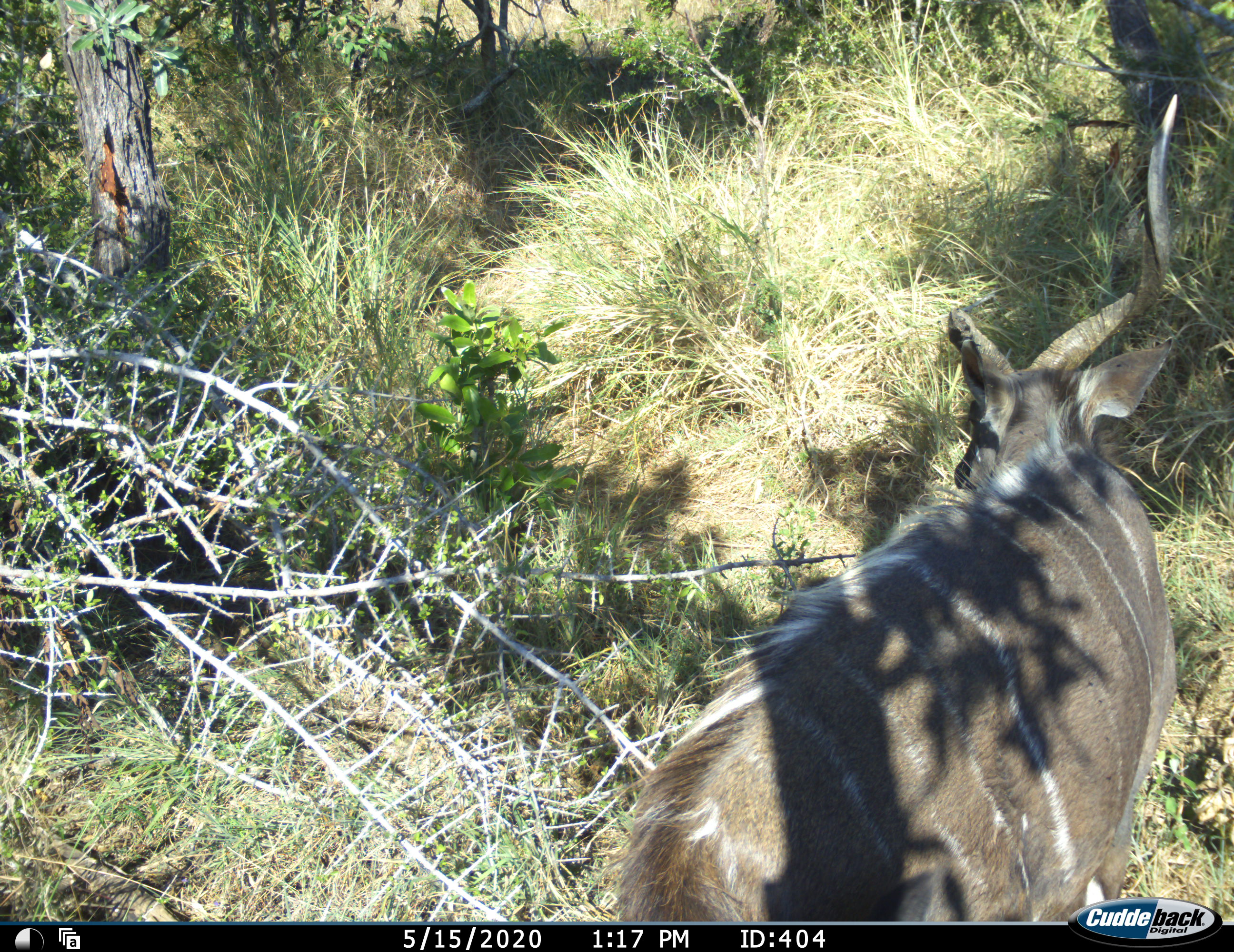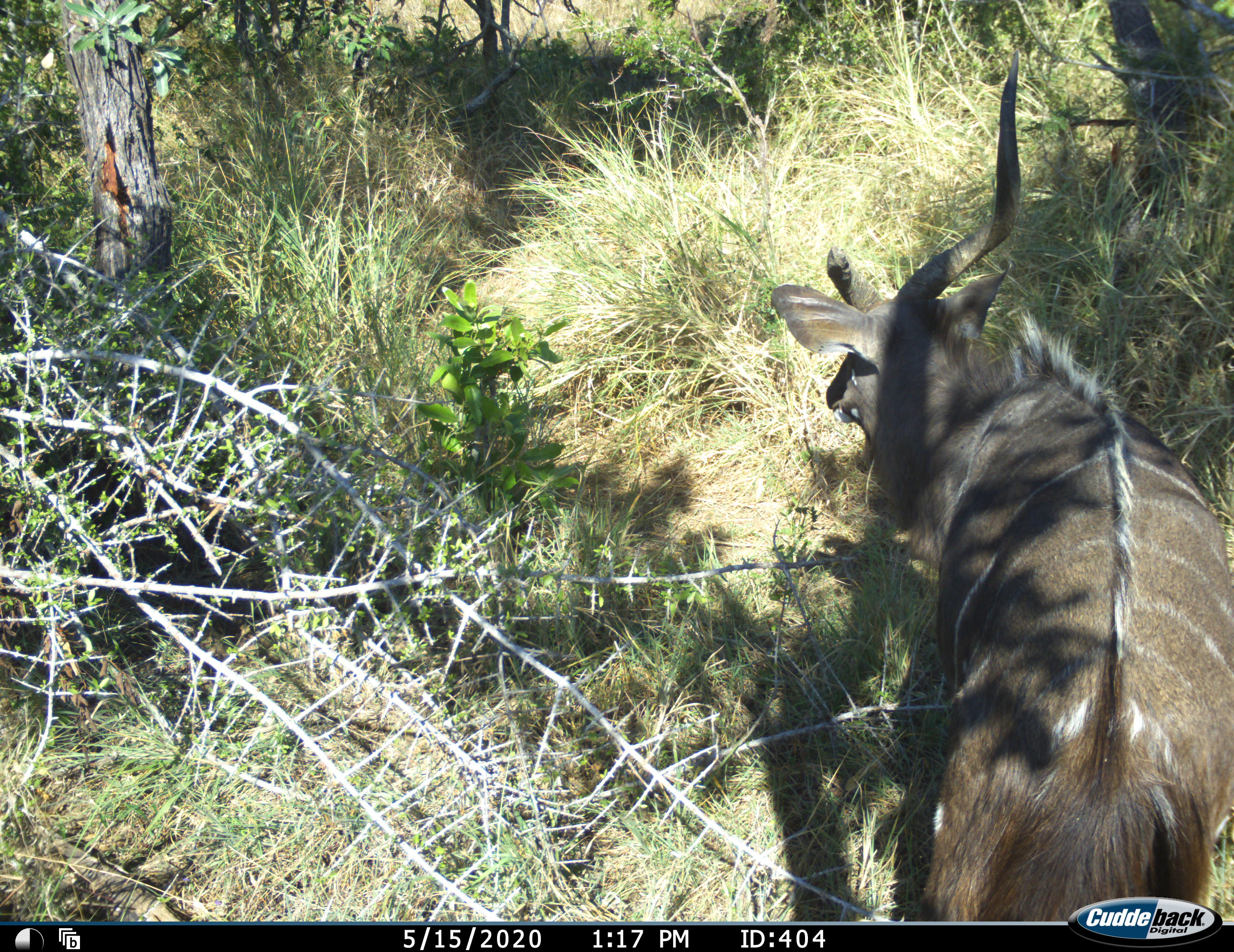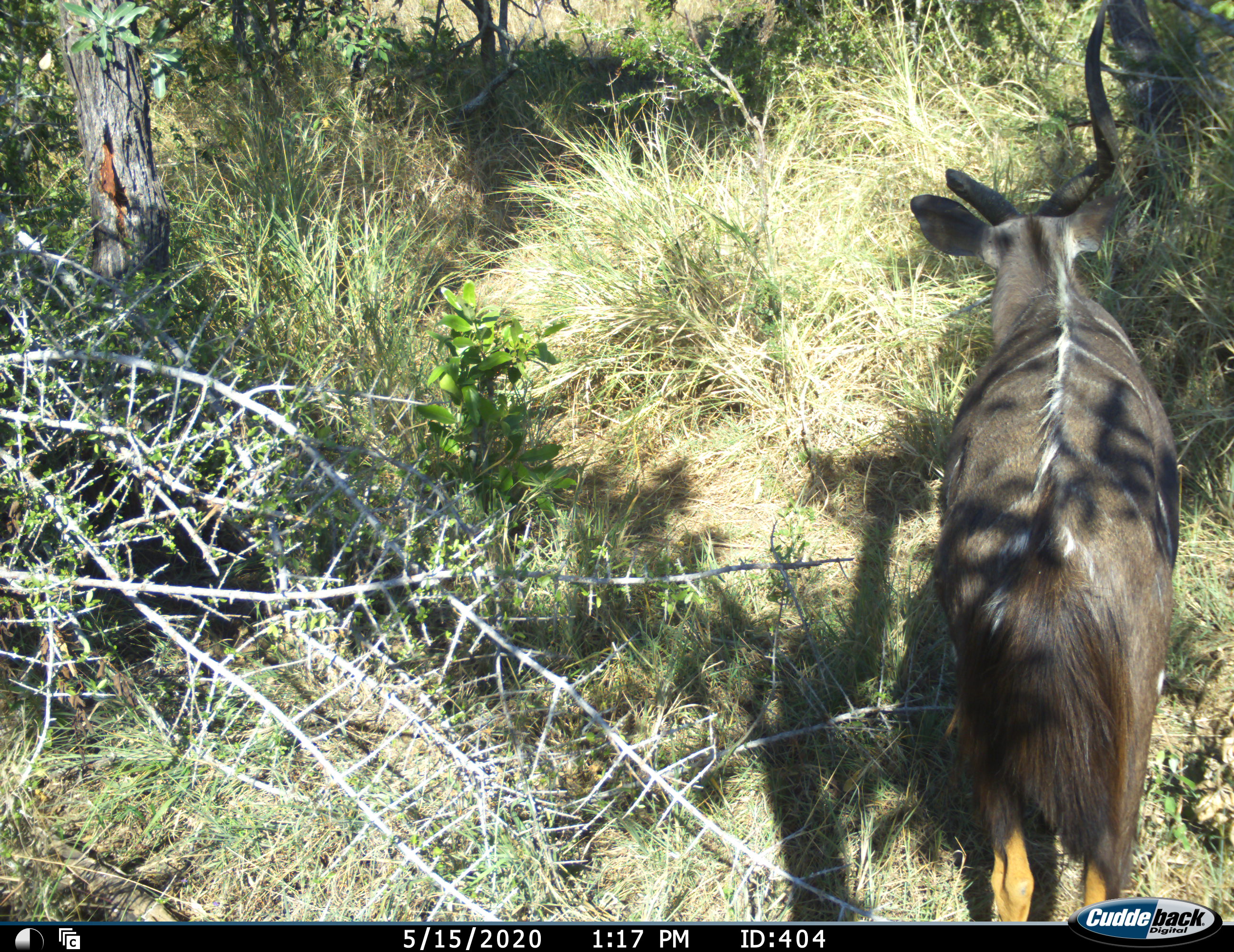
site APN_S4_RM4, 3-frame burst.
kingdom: Animalia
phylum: Chordata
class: Mammalia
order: Artiodactyla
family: Bovidae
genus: Tragelaphus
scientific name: Tragelaphus angasii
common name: nyala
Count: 1.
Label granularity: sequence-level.